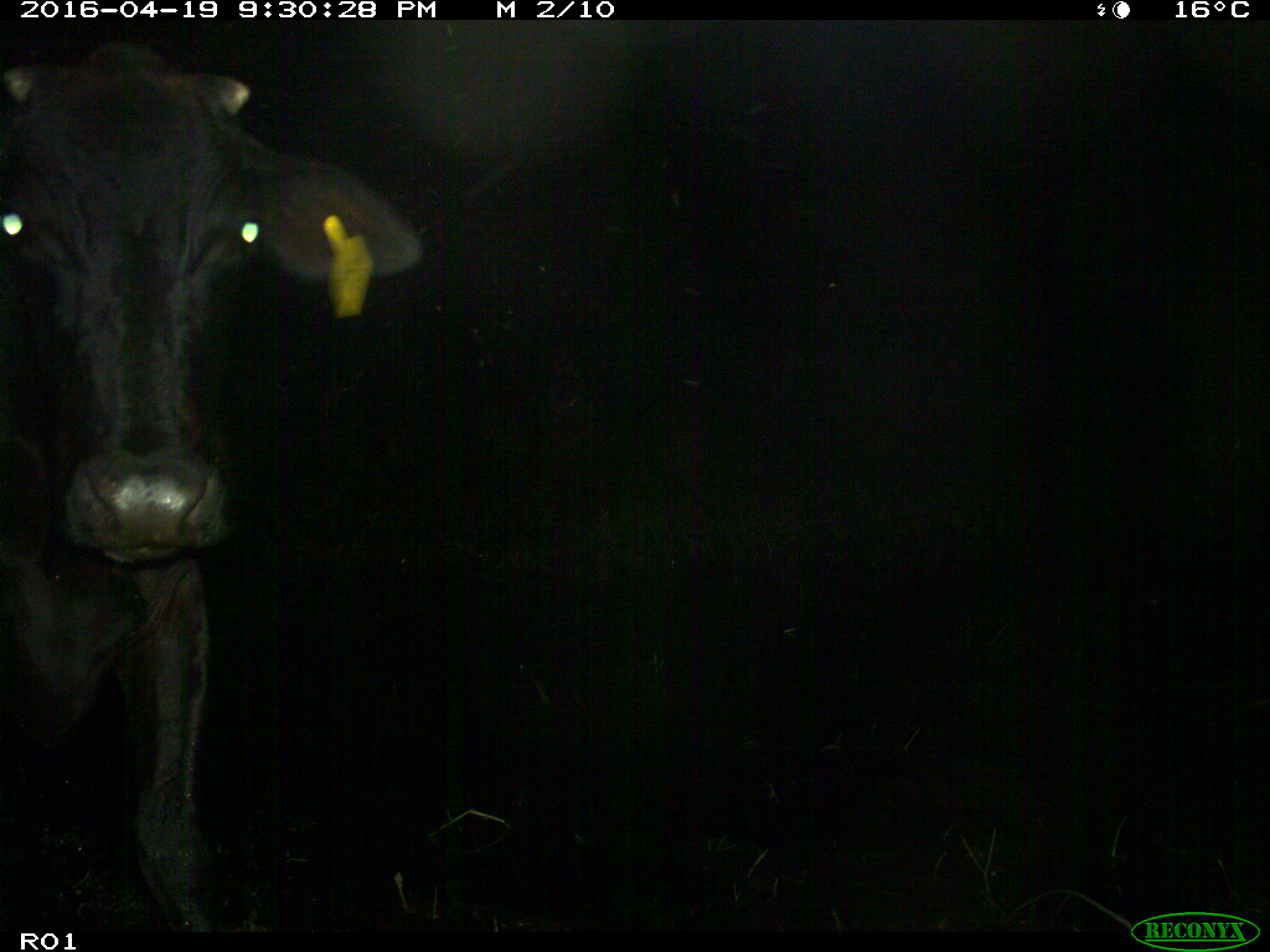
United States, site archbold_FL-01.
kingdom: Animalia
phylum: Chordata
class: Mammalia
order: Artiodactyla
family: Bovidae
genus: Bos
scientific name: Bos taurus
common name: domestic cow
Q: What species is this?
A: Bos taurus (domestic cow).